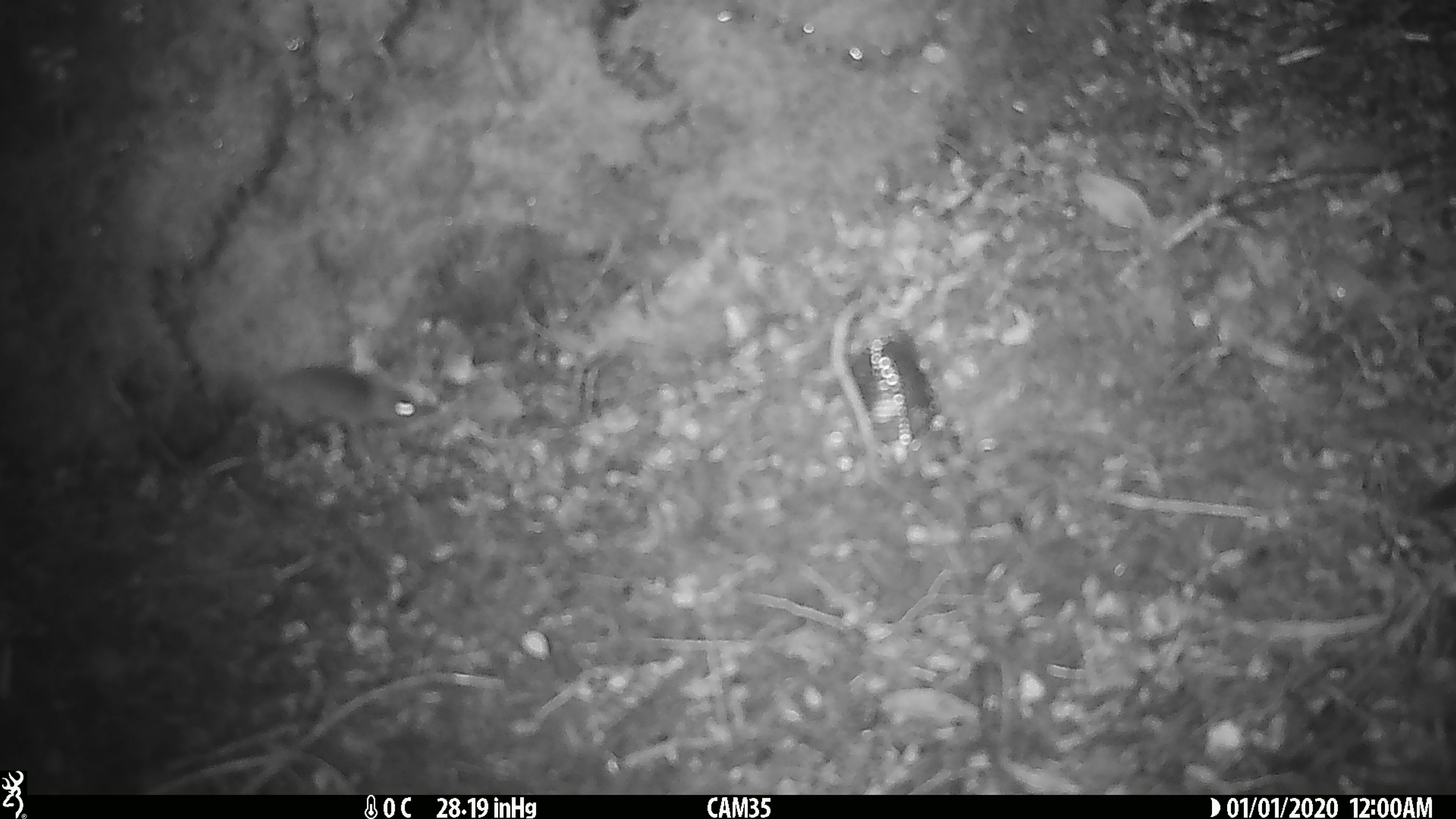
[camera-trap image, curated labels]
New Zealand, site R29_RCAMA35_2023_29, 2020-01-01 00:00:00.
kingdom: Animalia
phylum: Chordata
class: Mammalia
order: Rodentia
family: Muridae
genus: Mus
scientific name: Mus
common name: mouse